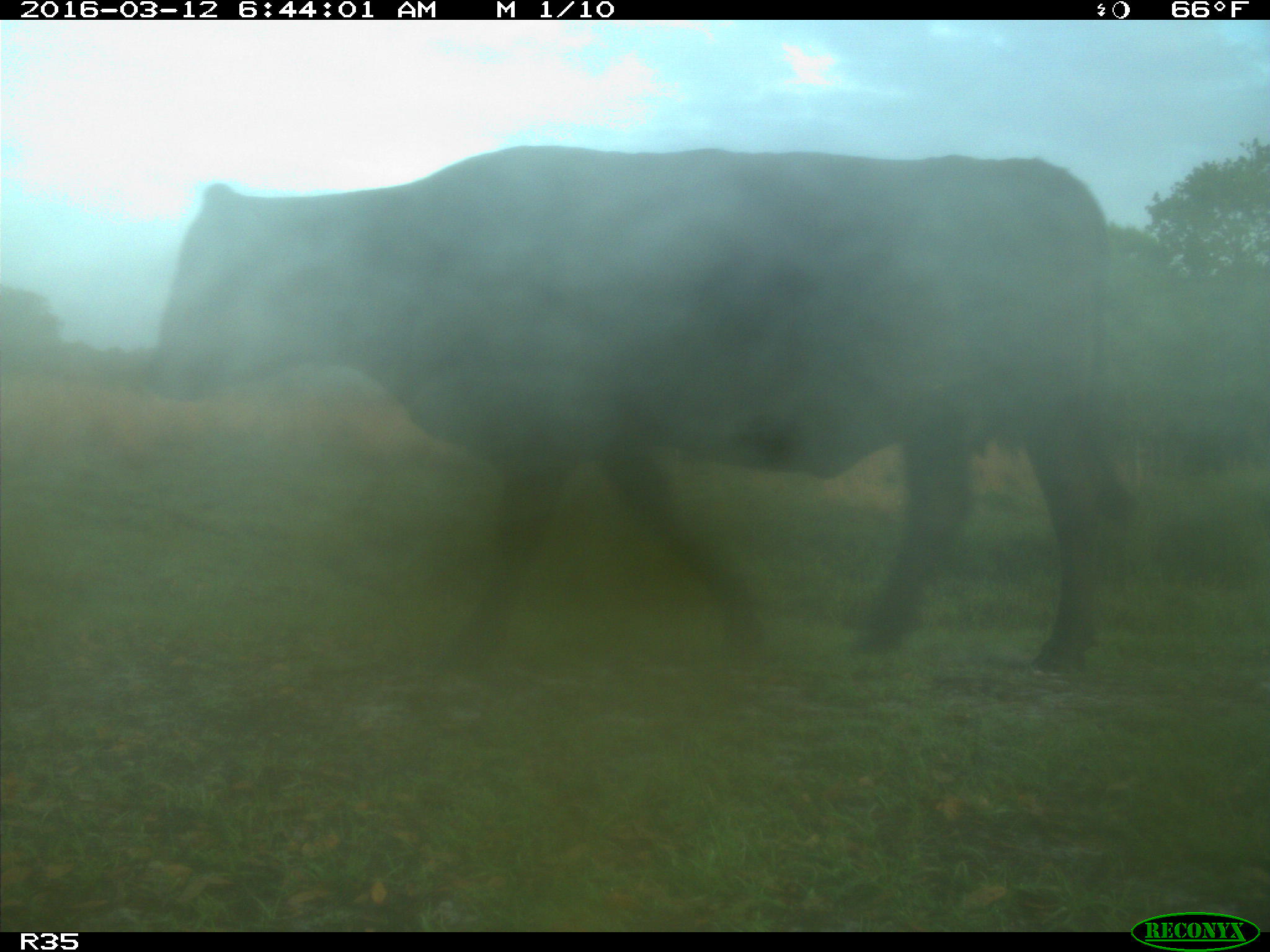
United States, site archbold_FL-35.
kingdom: Animalia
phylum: Chordata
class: Mammalia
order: Artiodactyla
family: Bovidae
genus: Bos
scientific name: Bos taurus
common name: domestic cow